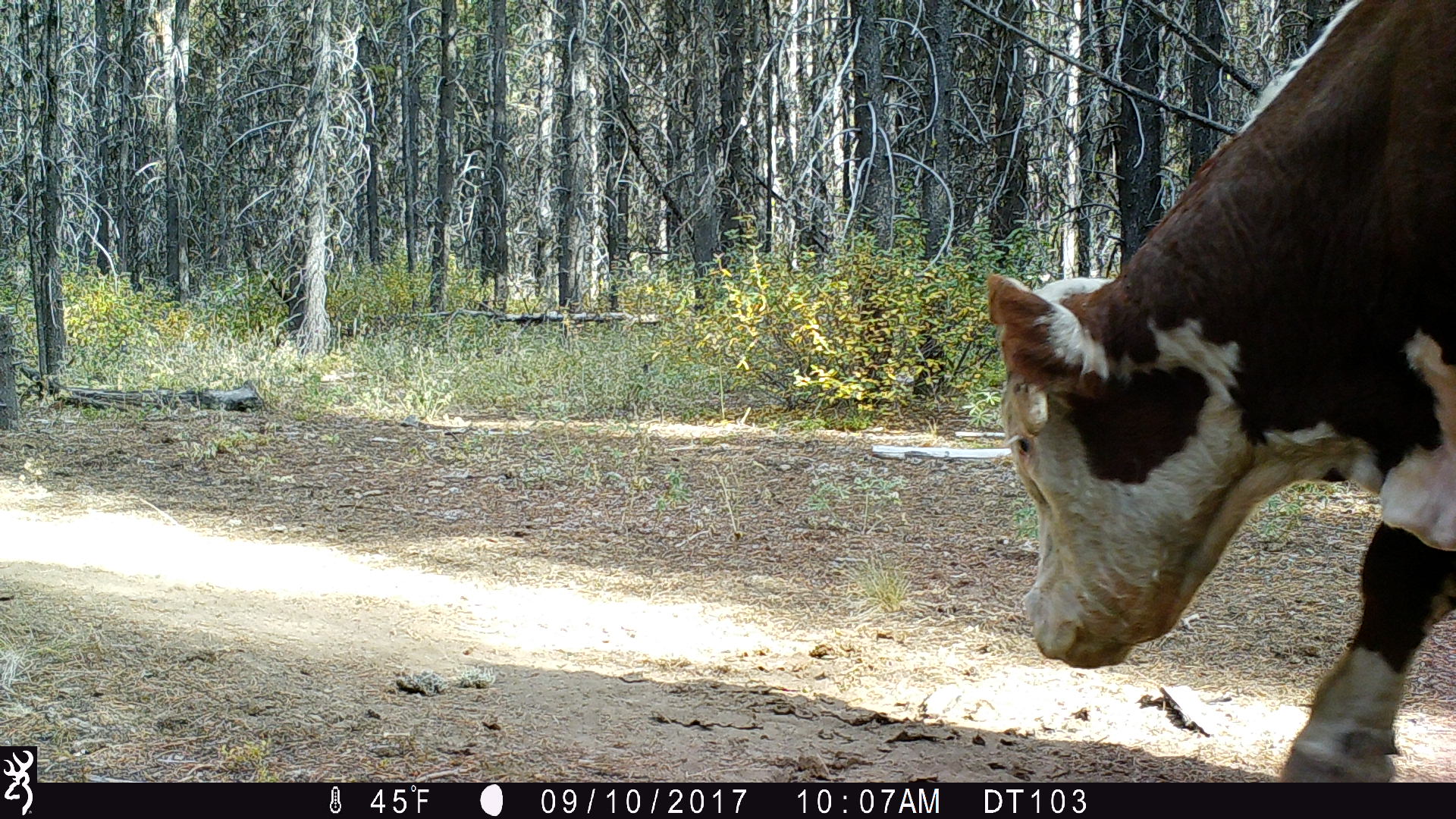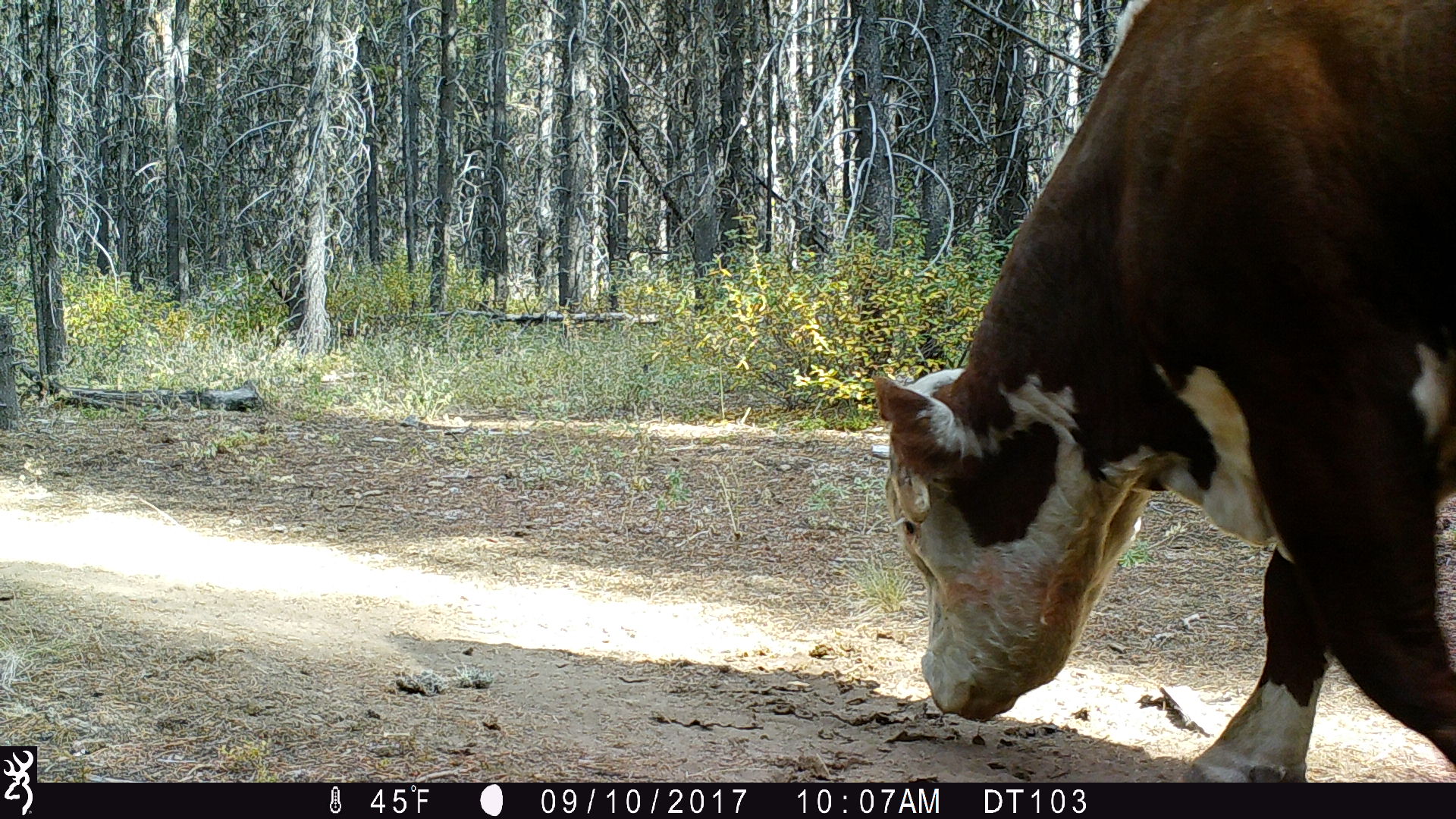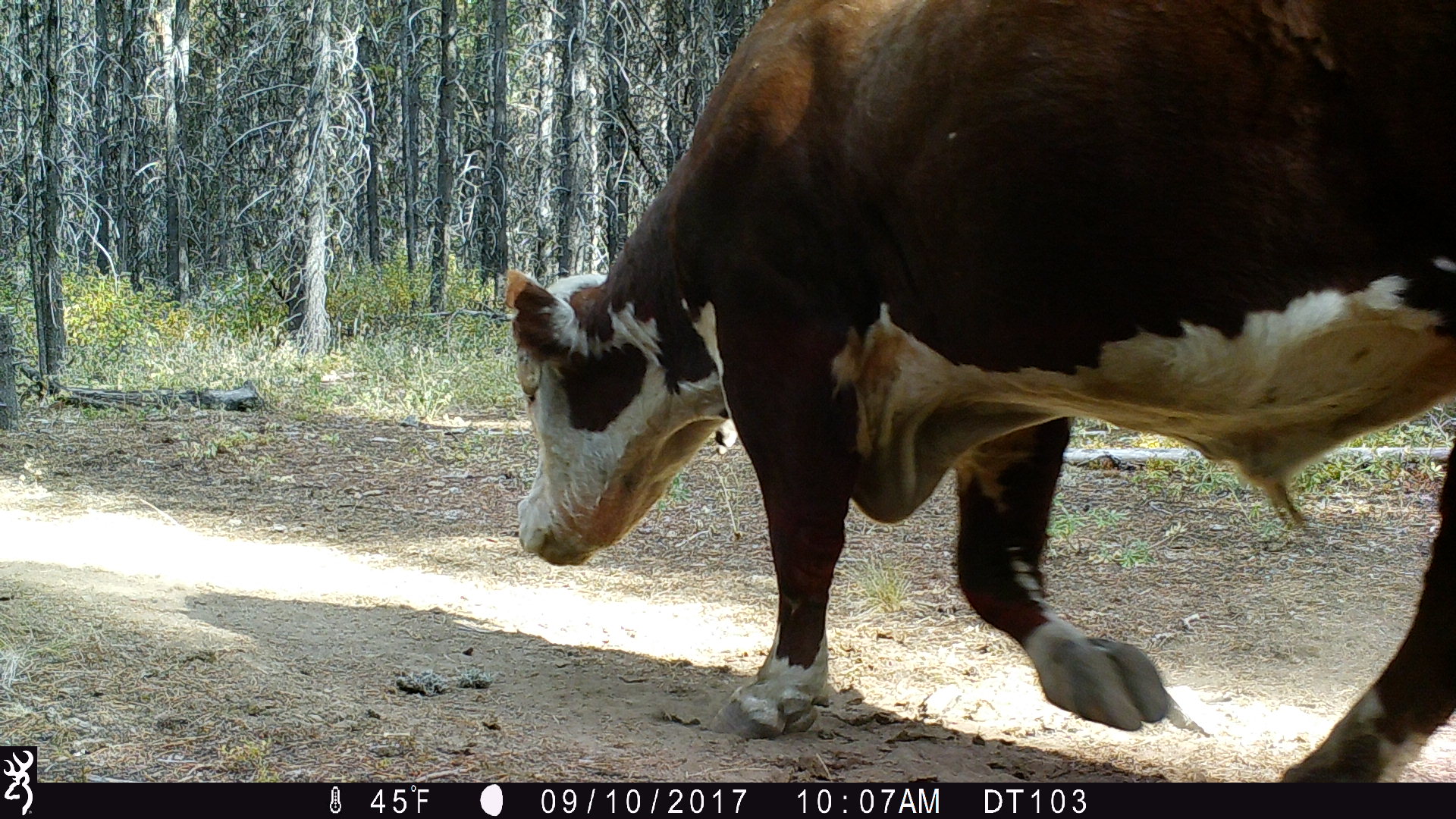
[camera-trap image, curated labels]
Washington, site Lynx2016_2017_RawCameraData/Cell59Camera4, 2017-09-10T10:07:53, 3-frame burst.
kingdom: Animalia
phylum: Chordata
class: Mammalia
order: Artiodactyla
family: Bovidae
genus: Bos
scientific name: Bos taurus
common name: domestic cattle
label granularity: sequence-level